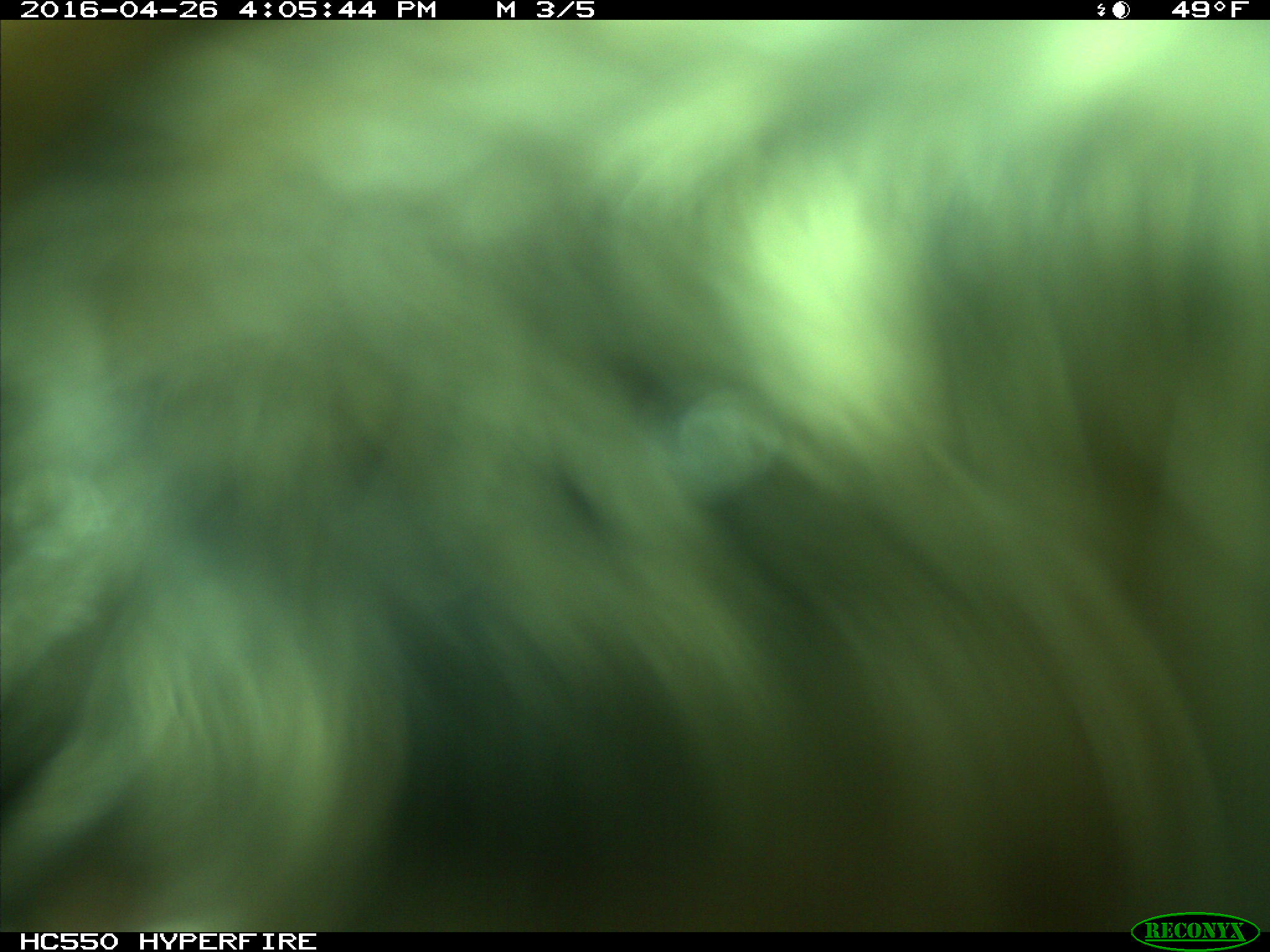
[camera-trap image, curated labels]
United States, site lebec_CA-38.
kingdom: Animalia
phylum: Chordata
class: Mammalia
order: Artiodactyla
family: Bovidae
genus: Bos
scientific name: Bos taurus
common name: domestic cow